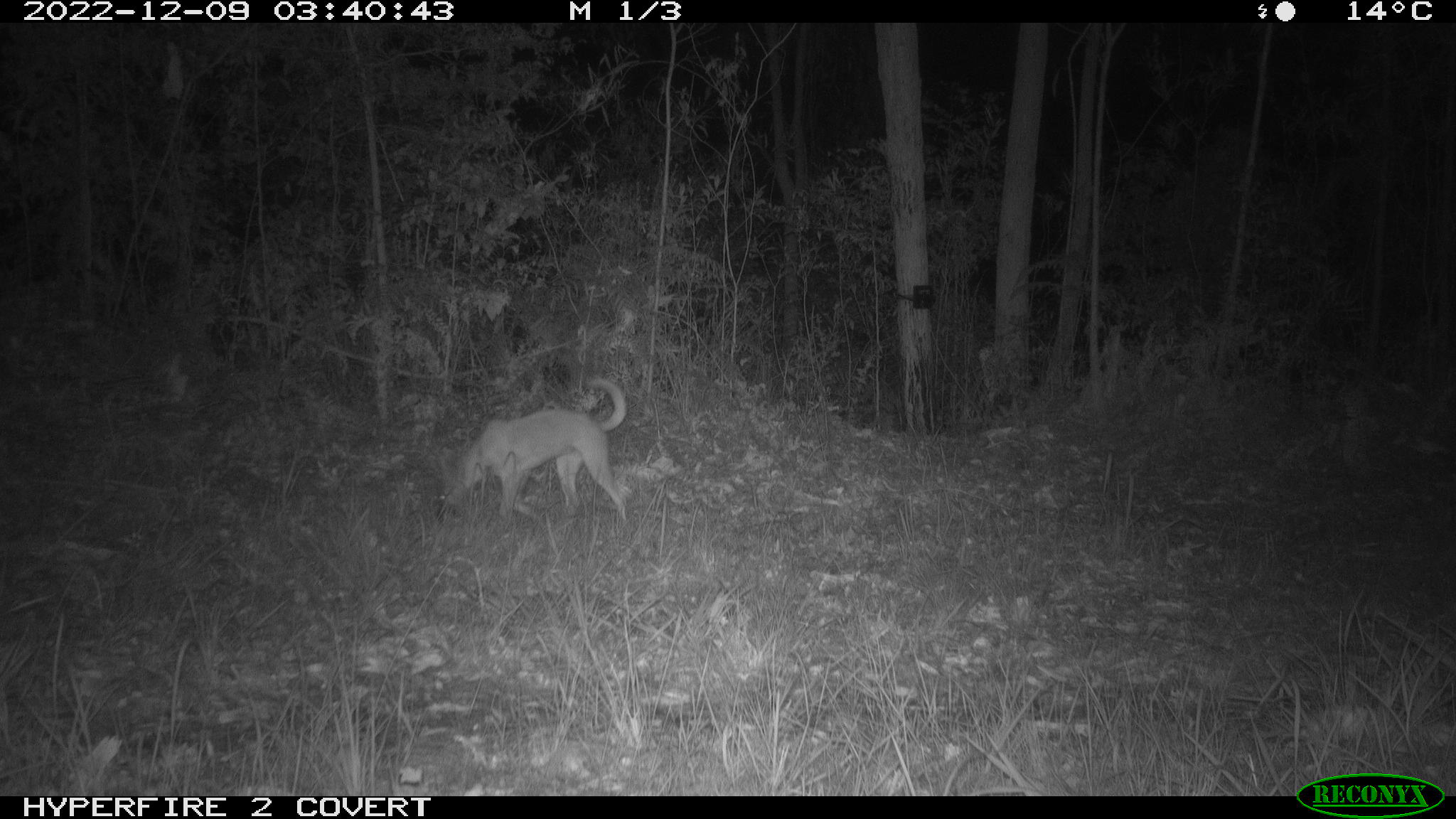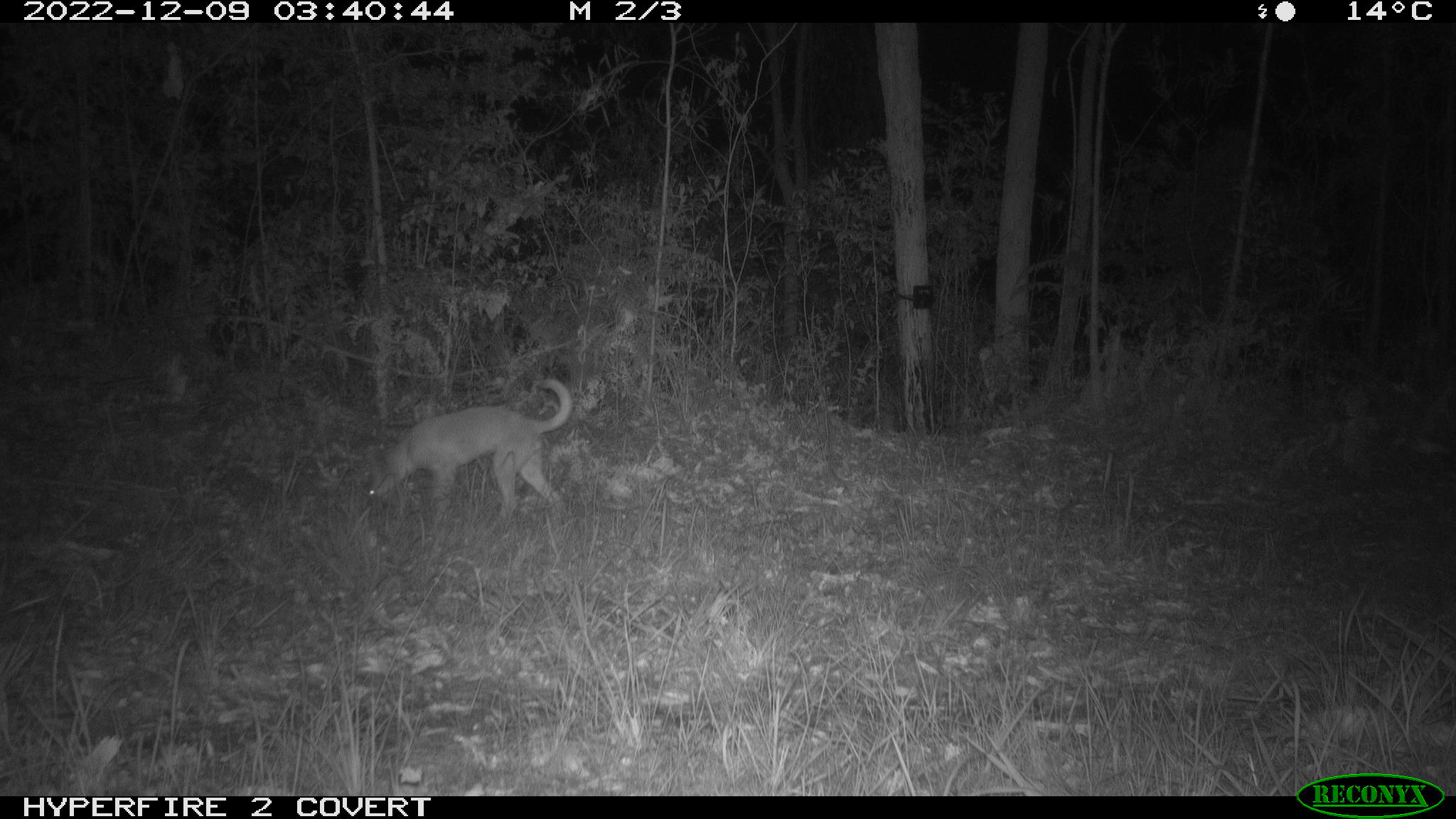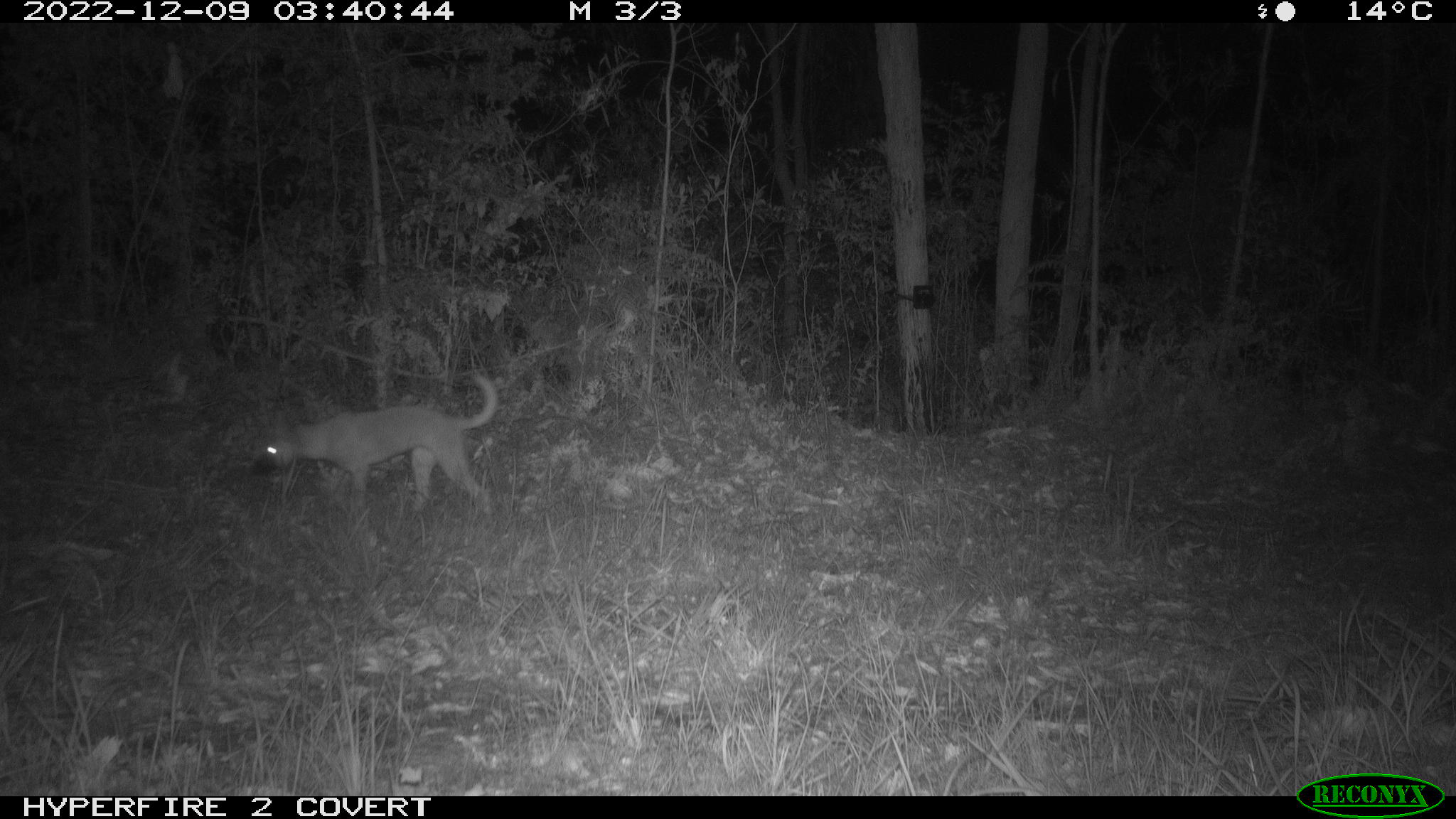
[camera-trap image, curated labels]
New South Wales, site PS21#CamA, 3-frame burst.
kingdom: Animalia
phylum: Chordata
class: Mammalia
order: Carnivora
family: Canidae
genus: Canis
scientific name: Canis familiaris dingo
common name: dingo